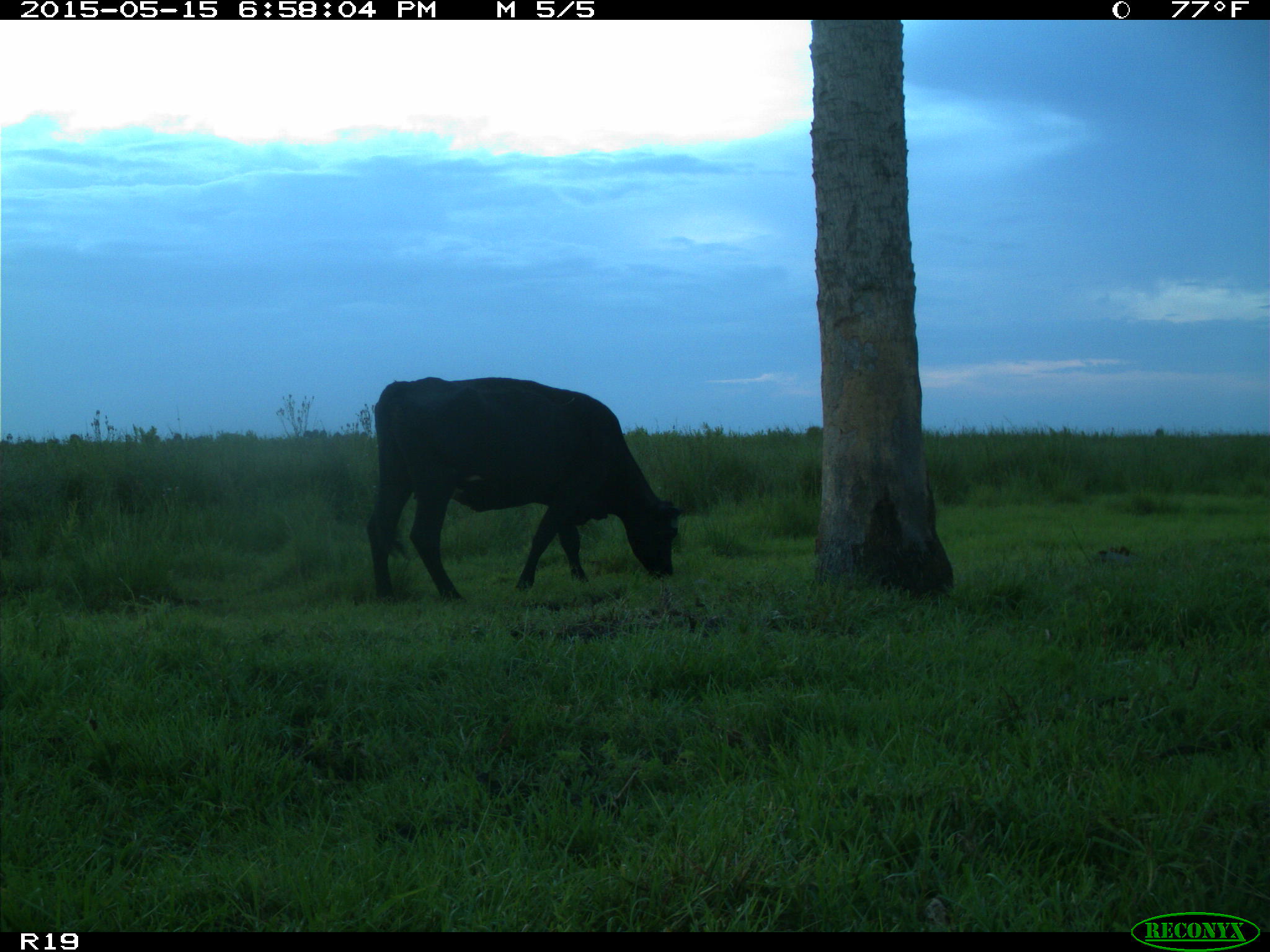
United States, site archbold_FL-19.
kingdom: Animalia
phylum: Chordata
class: Mammalia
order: Artiodactyla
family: Bovidae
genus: Bos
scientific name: Bos taurus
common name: domestic cow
Bos taurus (domestic cow).